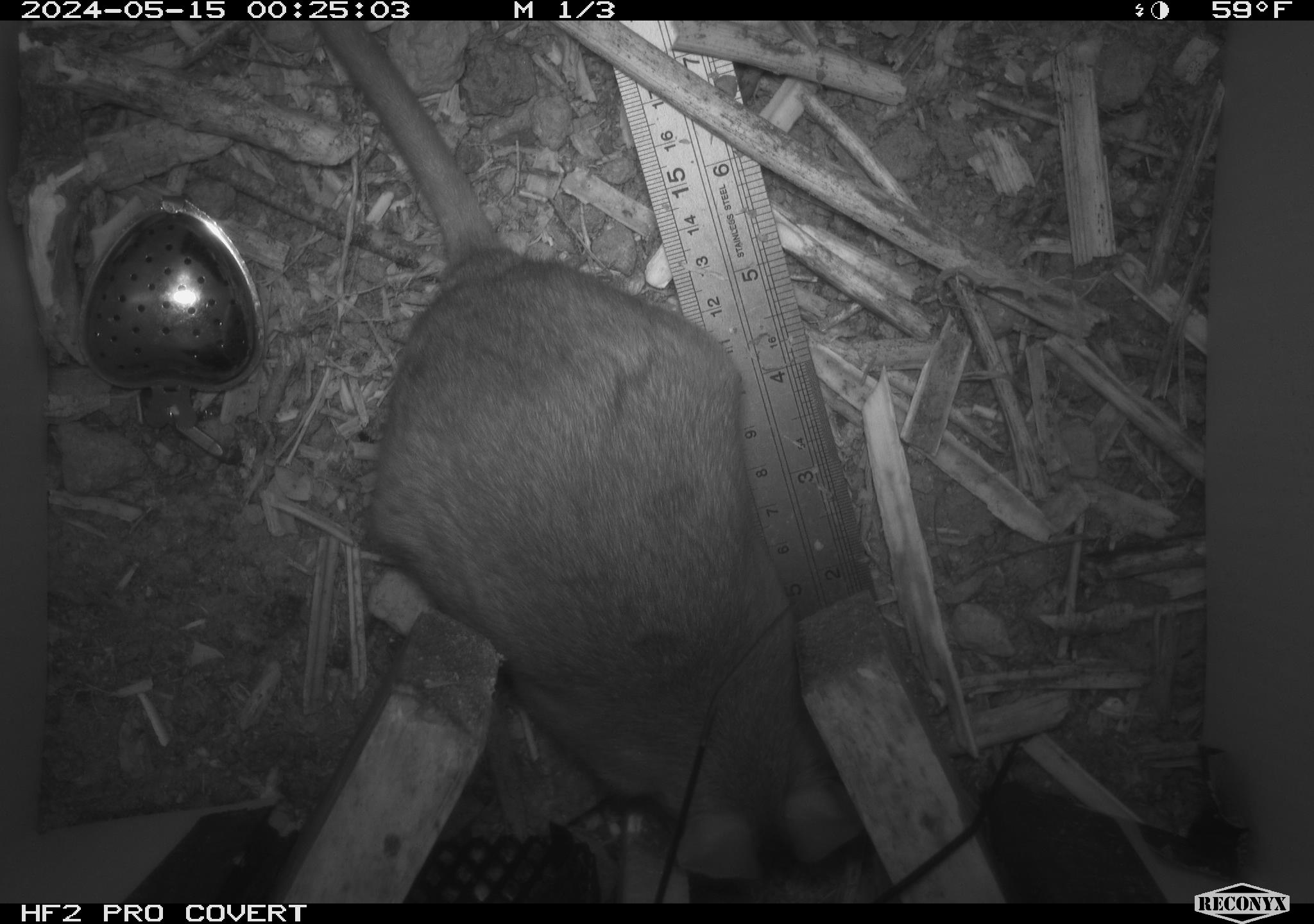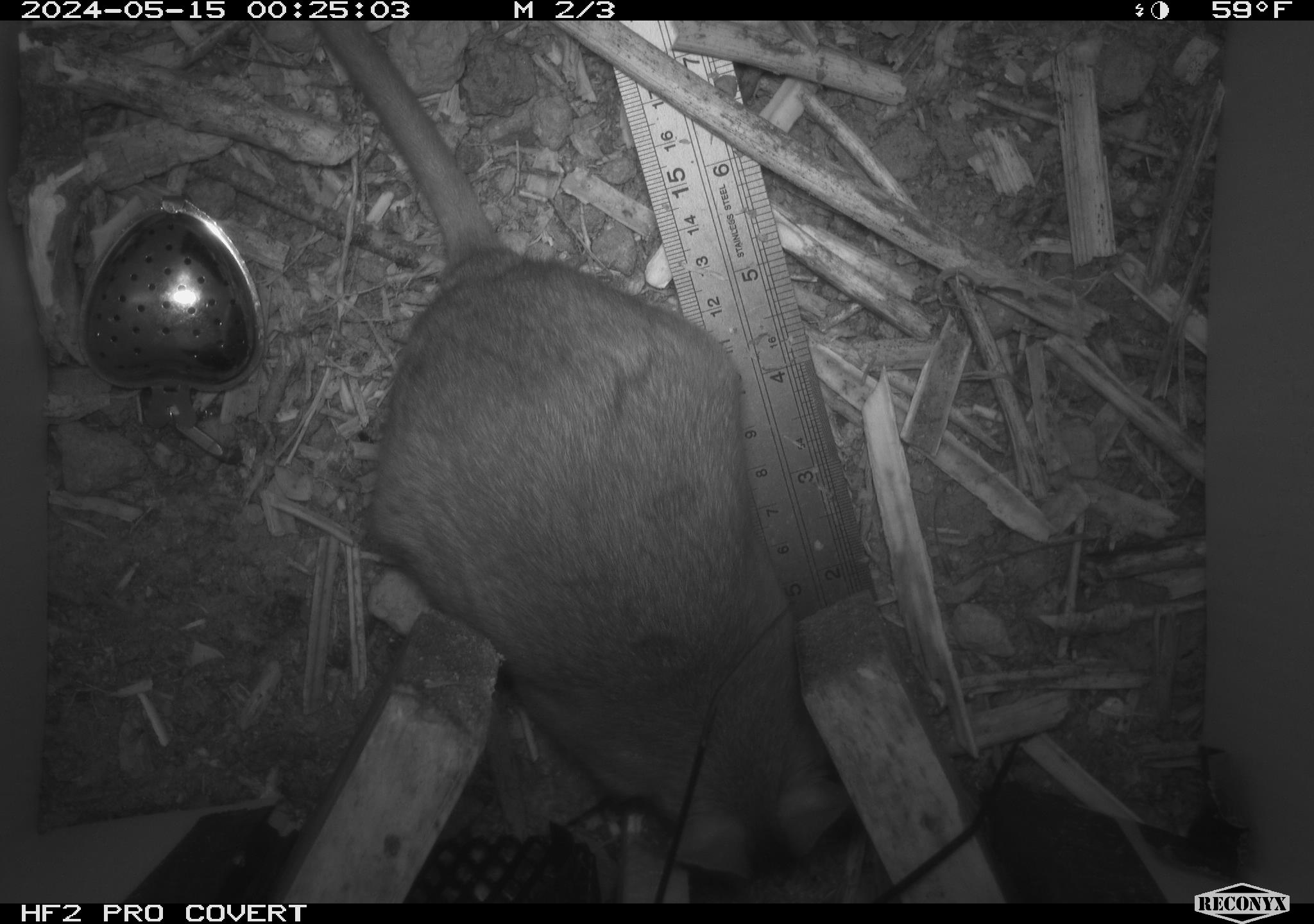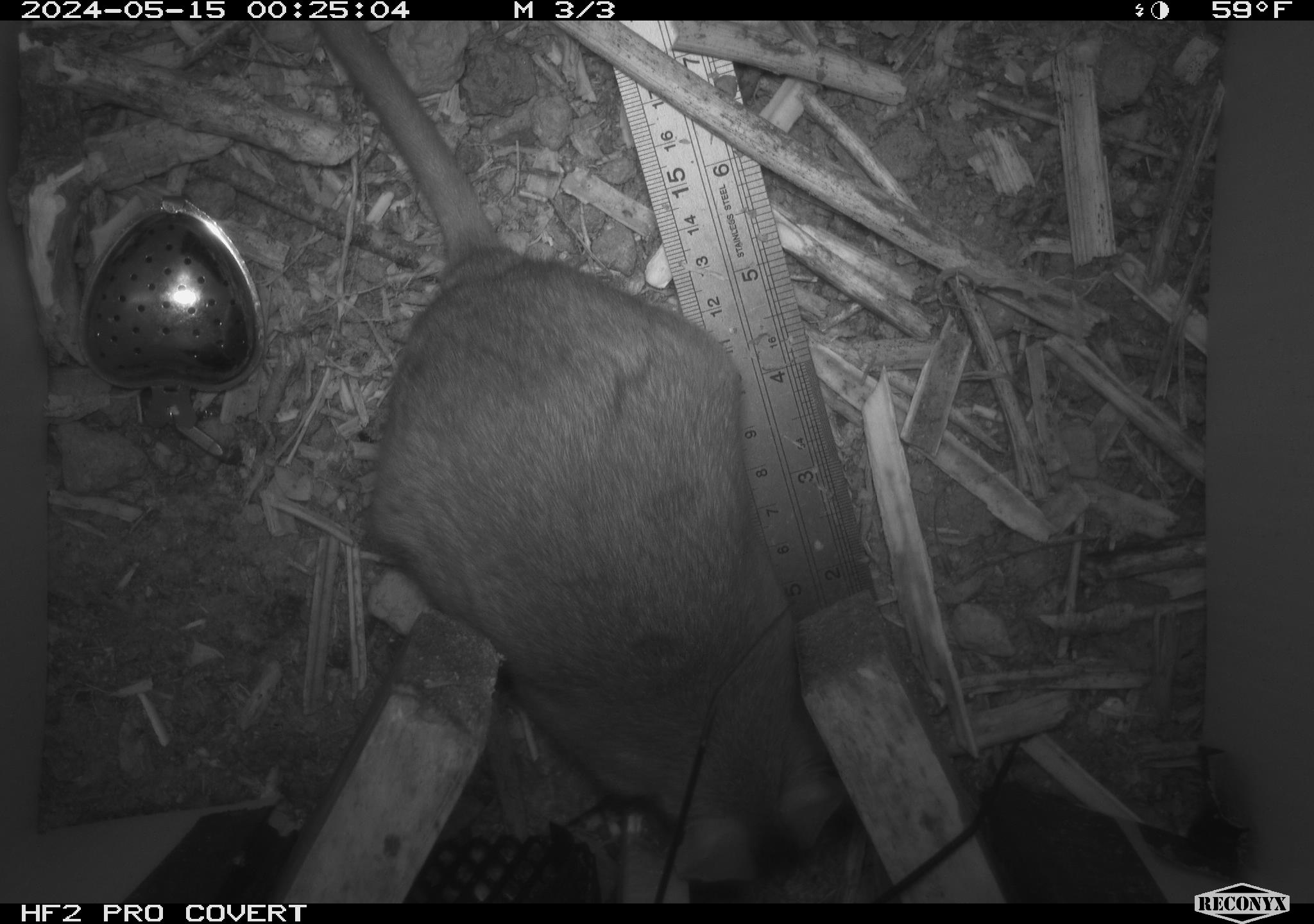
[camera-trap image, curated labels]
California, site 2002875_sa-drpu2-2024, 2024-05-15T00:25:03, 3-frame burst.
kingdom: Animalia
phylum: Chordata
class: Mammalia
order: Rodentia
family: Cricetidae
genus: Neotoma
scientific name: Neotoma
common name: pack rat or woodrat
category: neotoma species